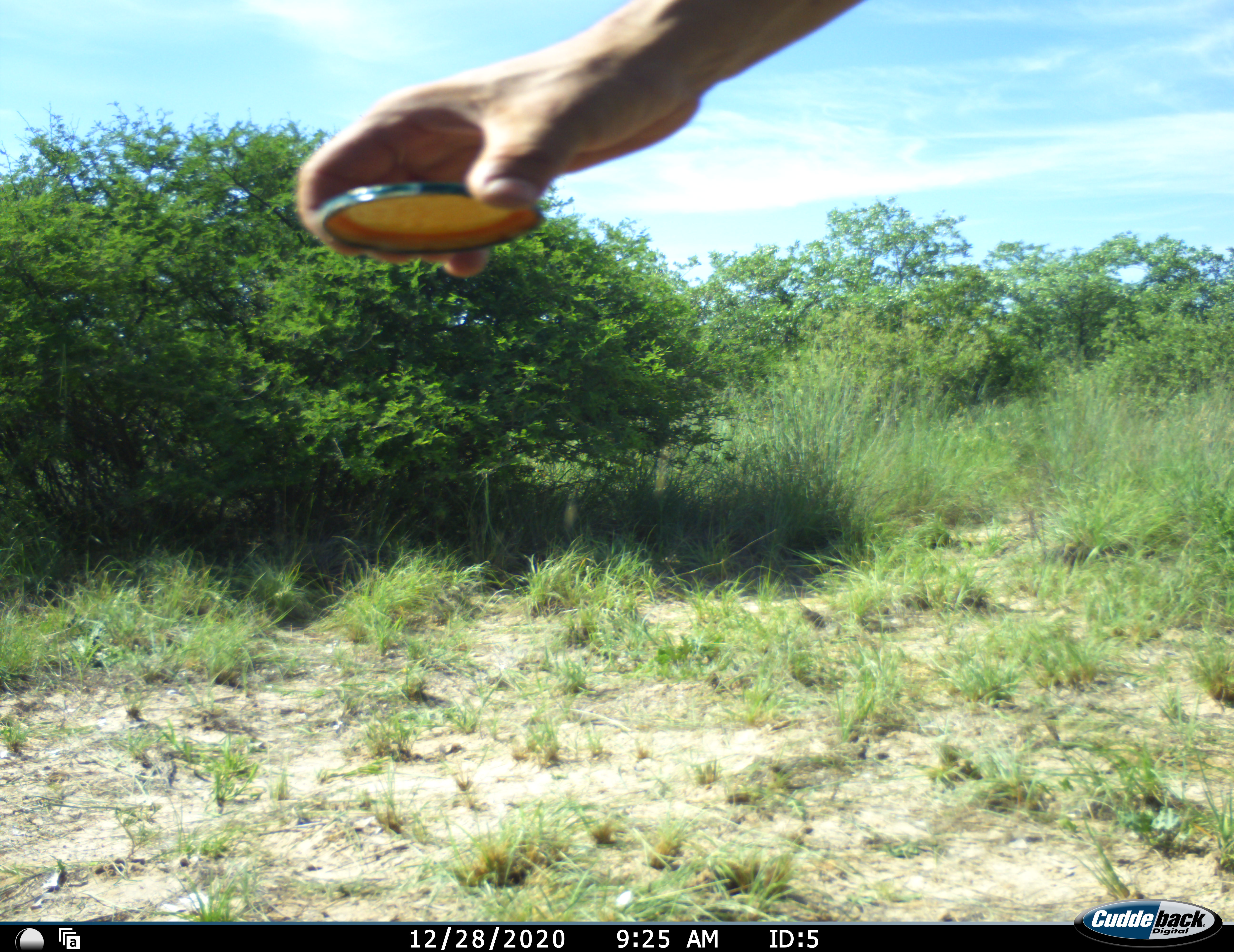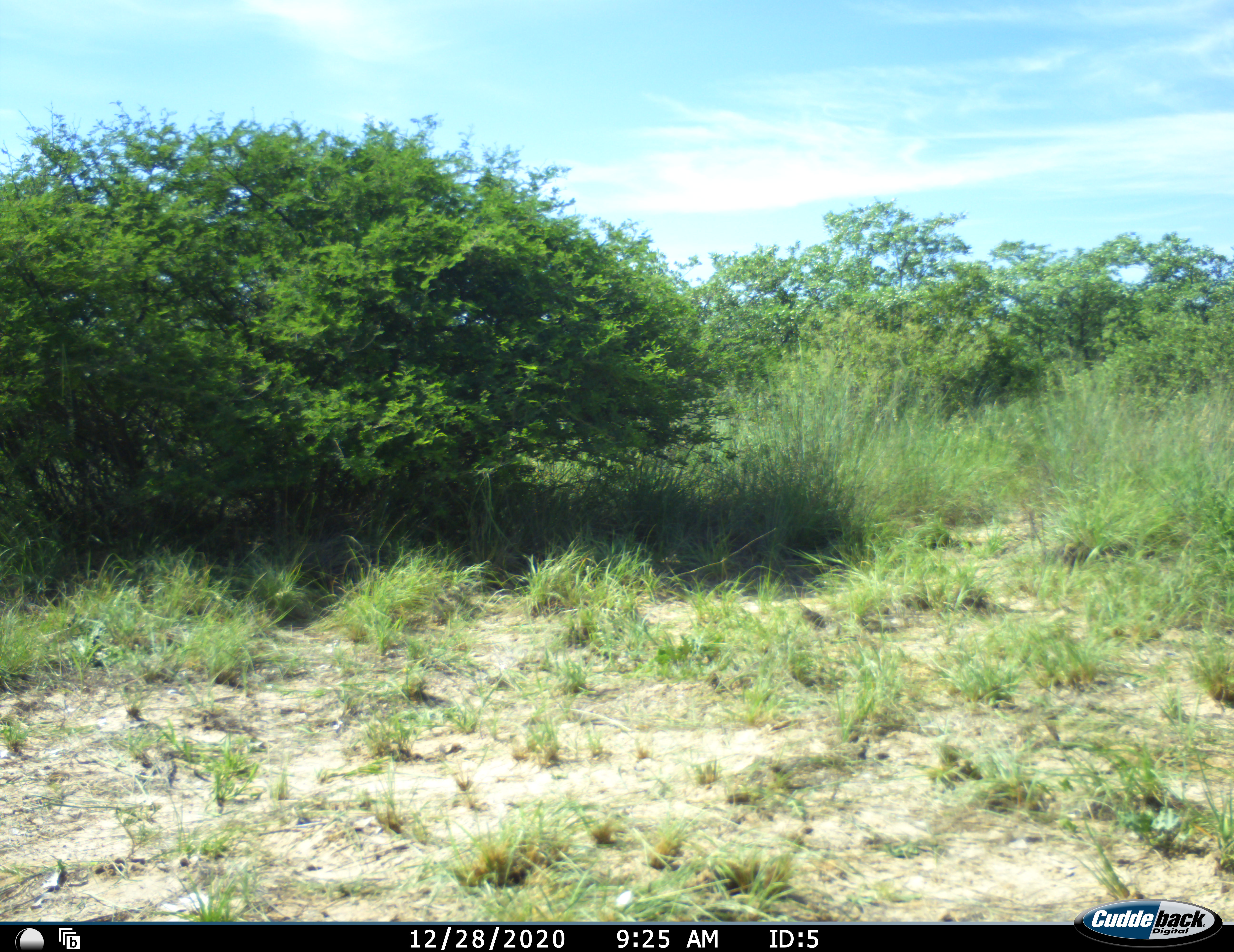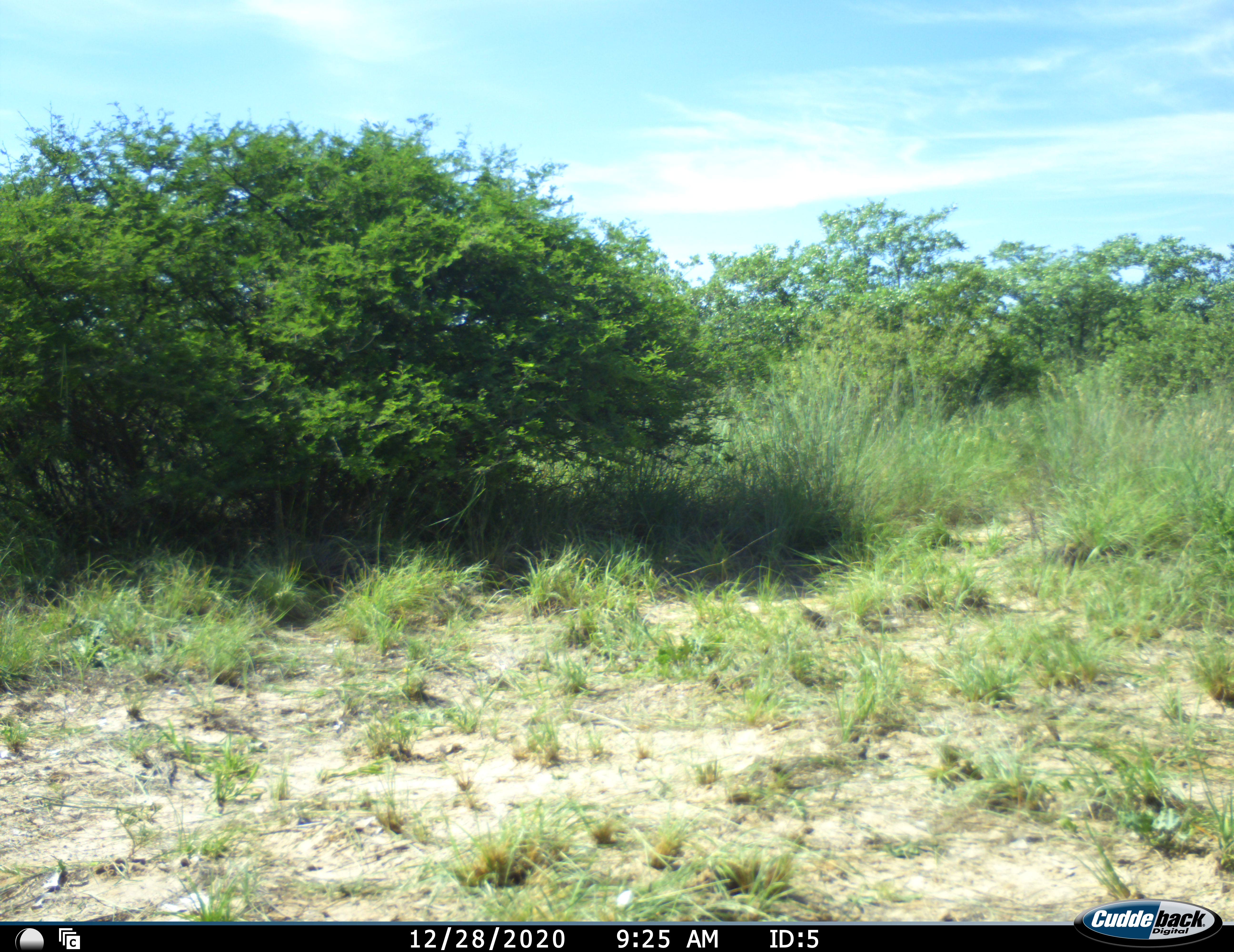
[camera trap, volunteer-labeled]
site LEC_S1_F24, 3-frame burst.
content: unidentified animal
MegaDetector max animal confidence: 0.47